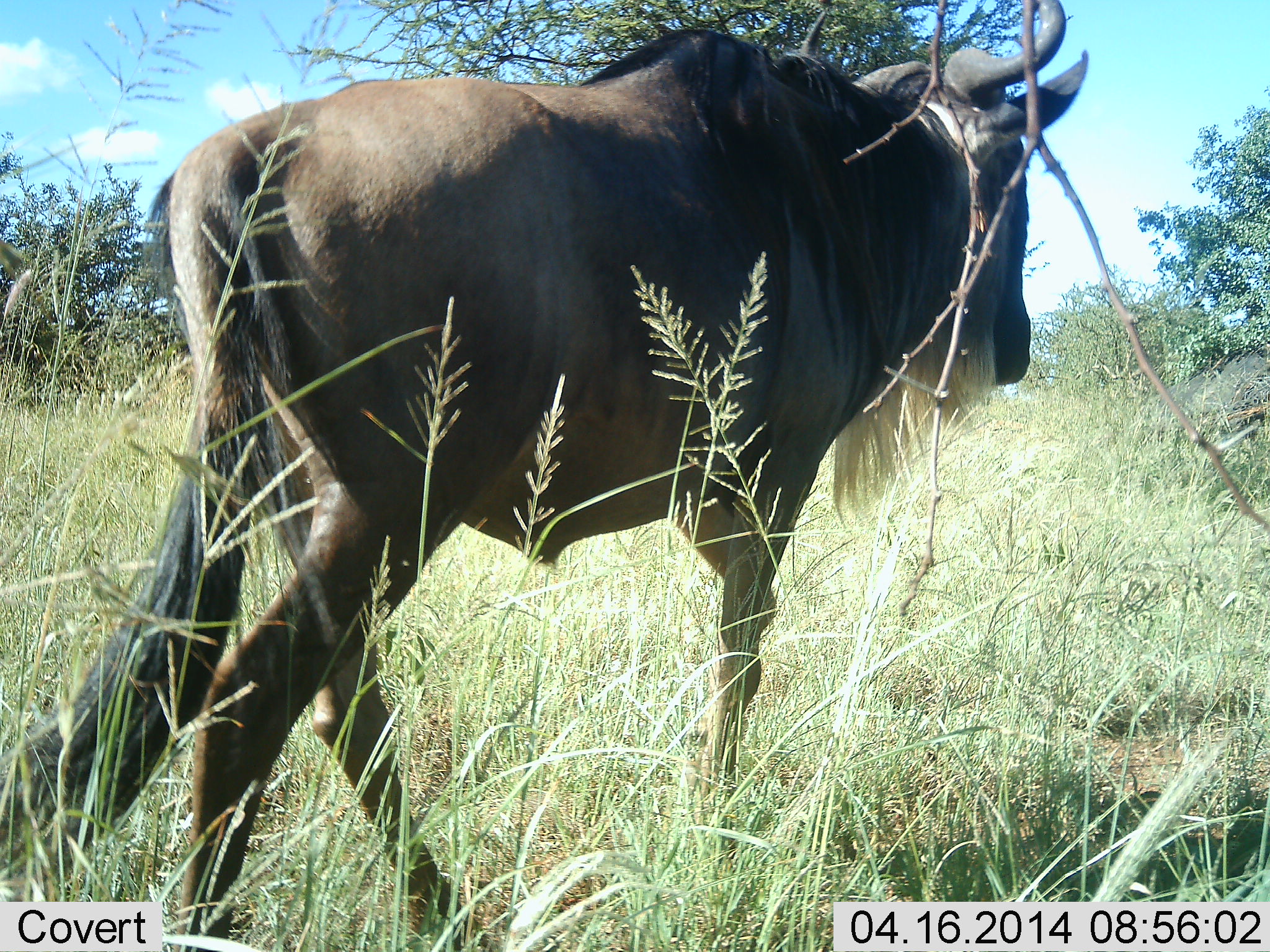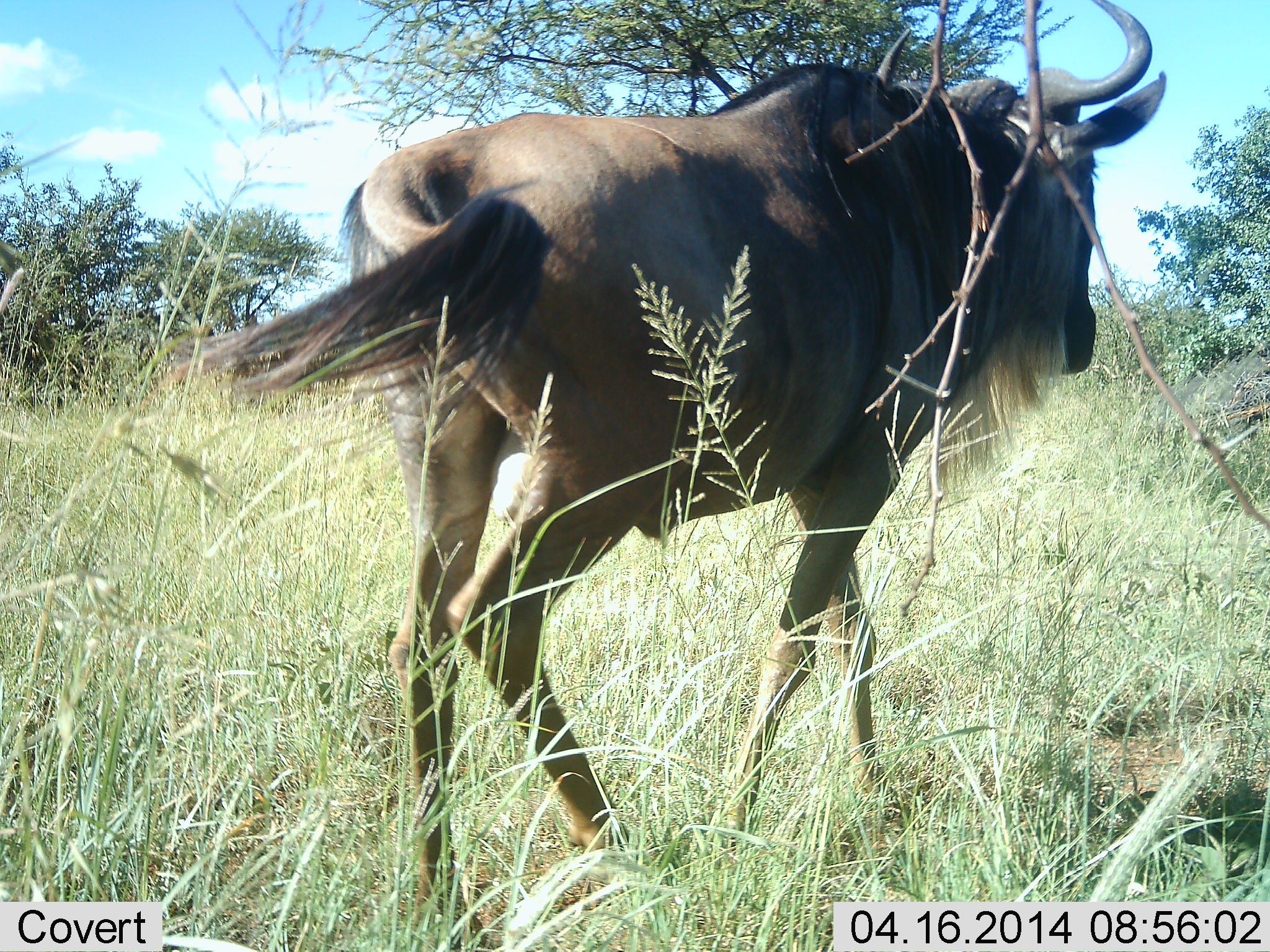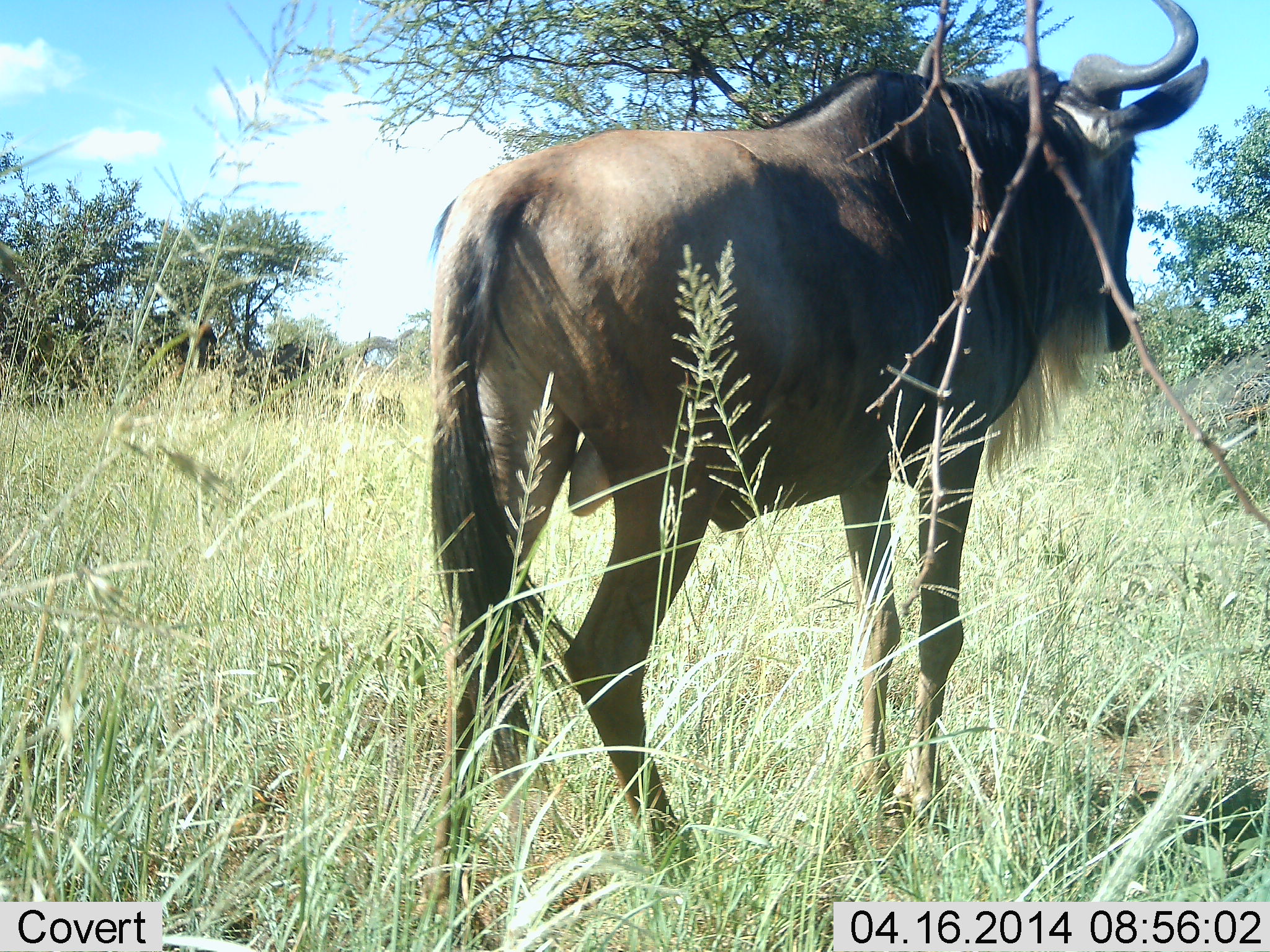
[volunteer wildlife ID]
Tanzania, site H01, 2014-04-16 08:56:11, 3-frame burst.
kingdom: Animalia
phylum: Chordata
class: Mammalia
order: Artiodactyla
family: Bovidae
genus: Connochaetes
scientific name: Connochaetes taurinus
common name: blue wildebeest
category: wildebeest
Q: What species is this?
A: Wildebeest (blue wildebeest) (Connochaetes taurinus).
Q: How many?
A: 1.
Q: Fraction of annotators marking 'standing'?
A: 10%.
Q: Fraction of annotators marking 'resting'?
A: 0%.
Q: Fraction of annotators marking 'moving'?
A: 90%.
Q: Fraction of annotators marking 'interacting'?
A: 0%.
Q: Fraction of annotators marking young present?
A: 0%.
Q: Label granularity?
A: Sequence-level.